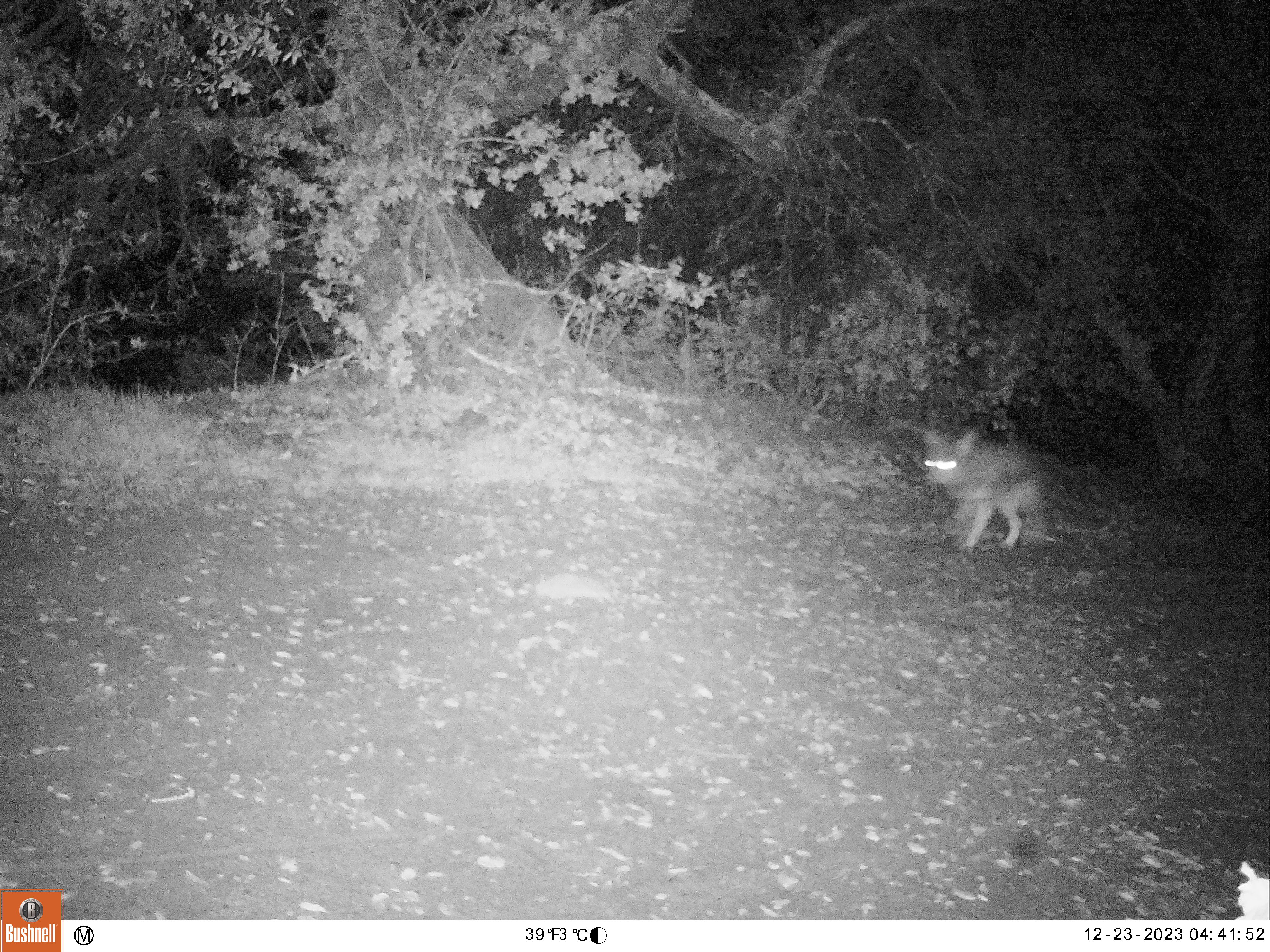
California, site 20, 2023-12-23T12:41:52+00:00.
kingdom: Animalia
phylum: Chordata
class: Mammalia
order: Carnivora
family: Canidae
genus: Canis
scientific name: Canis latrans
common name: coyote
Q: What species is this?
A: Coyote (Canis latrans).